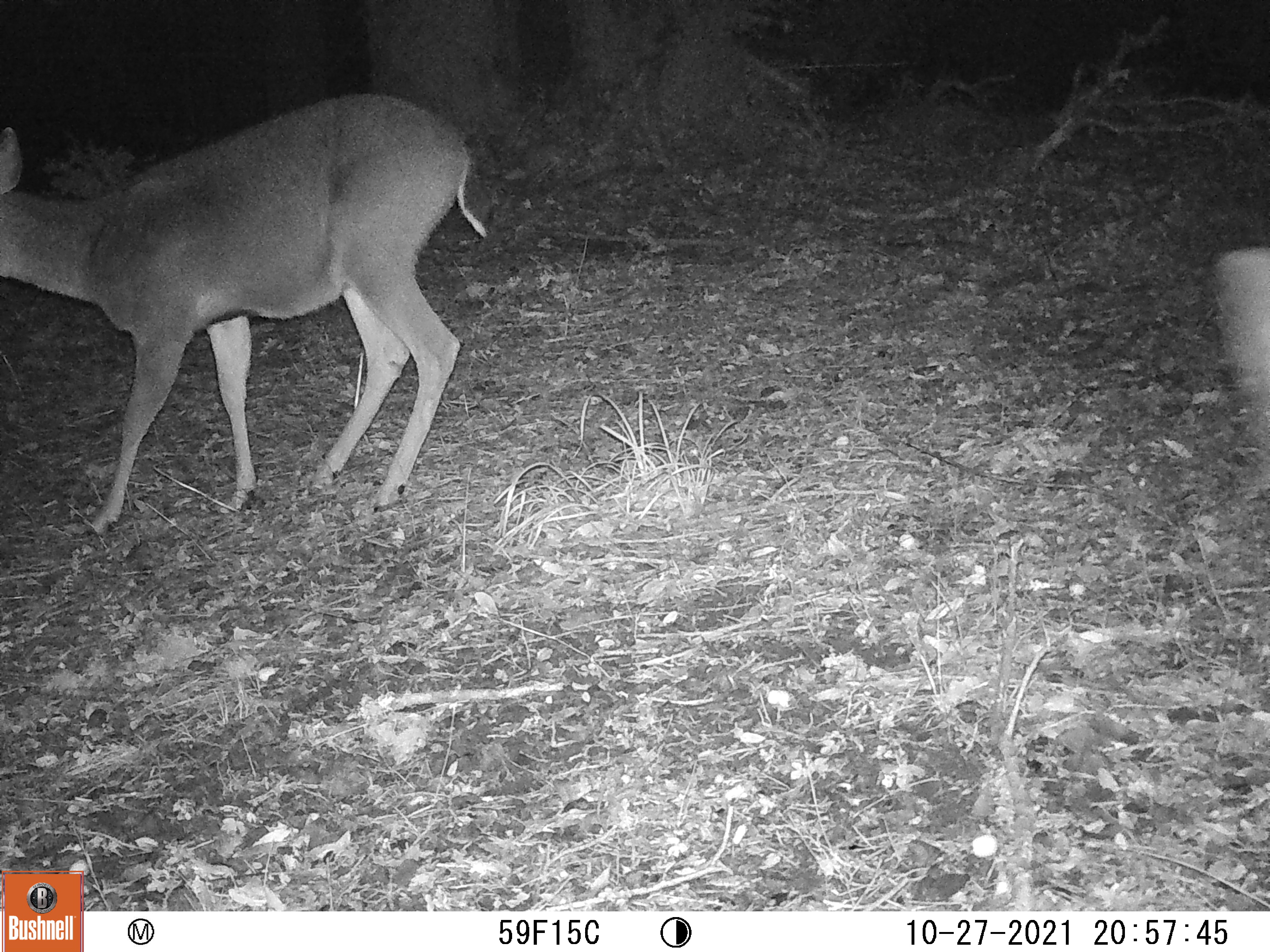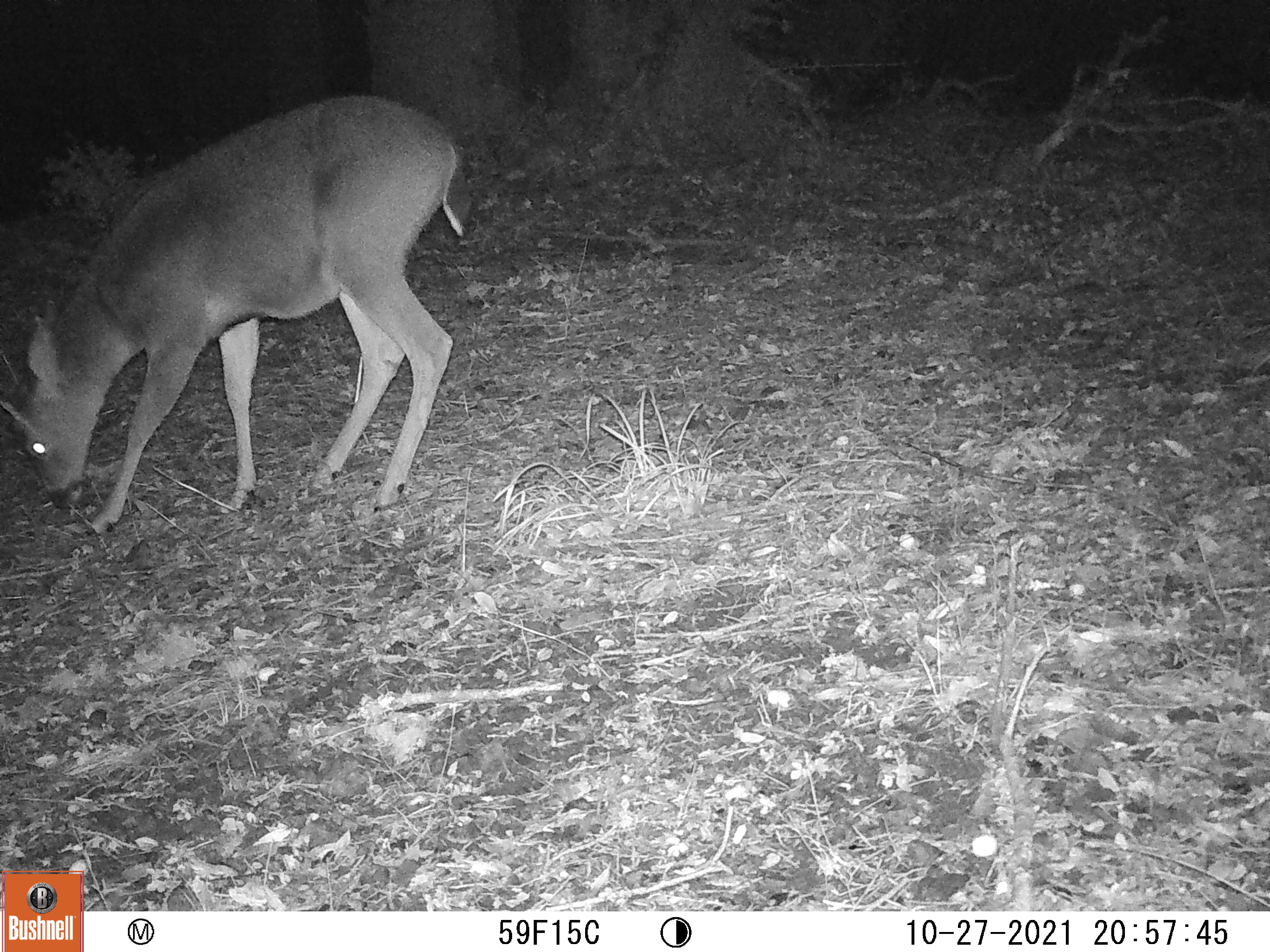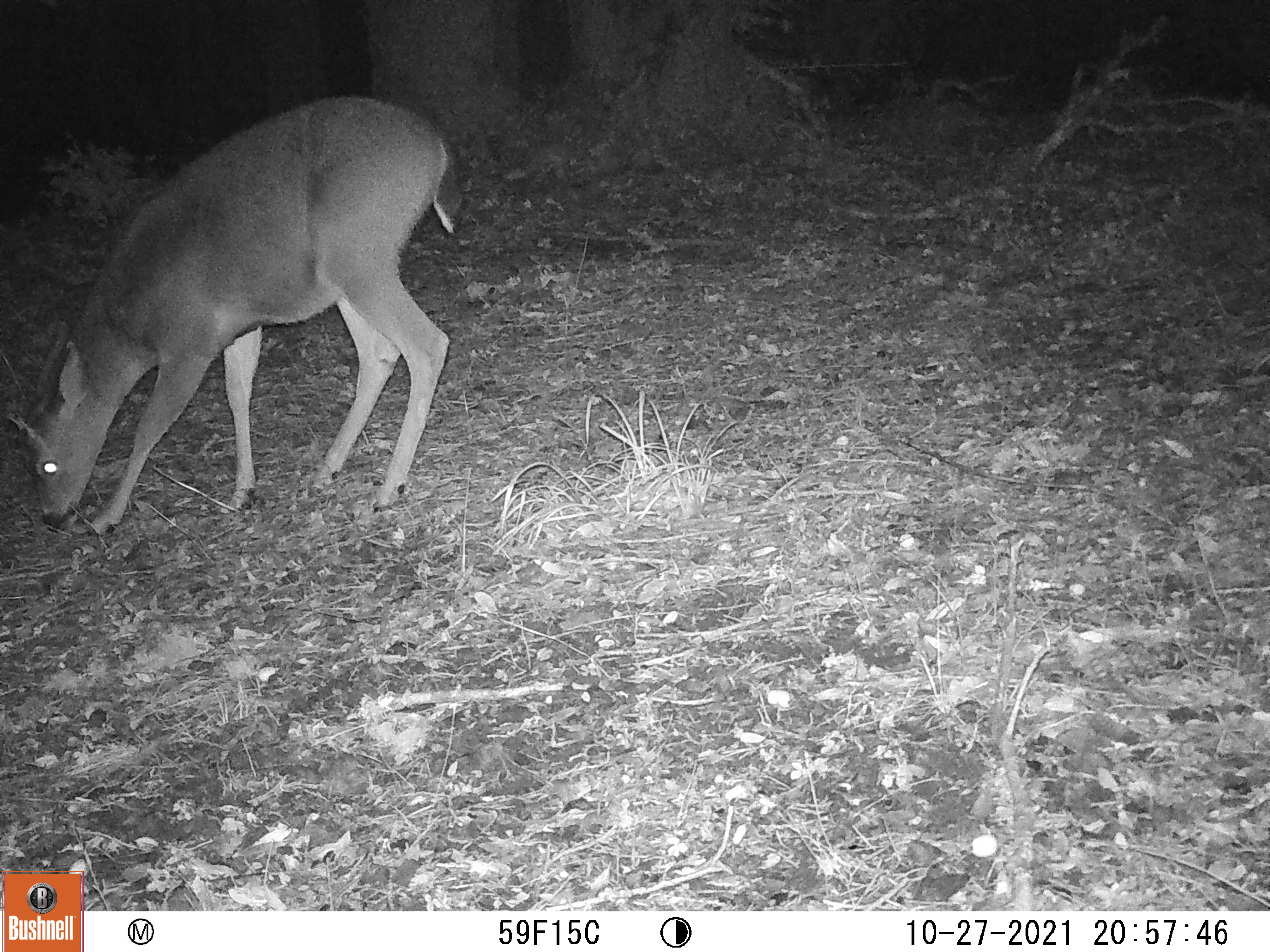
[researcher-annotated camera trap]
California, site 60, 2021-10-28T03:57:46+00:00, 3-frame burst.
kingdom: Animalia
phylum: Chordata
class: Mammalia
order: Artiodactyla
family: Cervidae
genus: Odocoileus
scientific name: Odocoileus hemionus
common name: mule deer